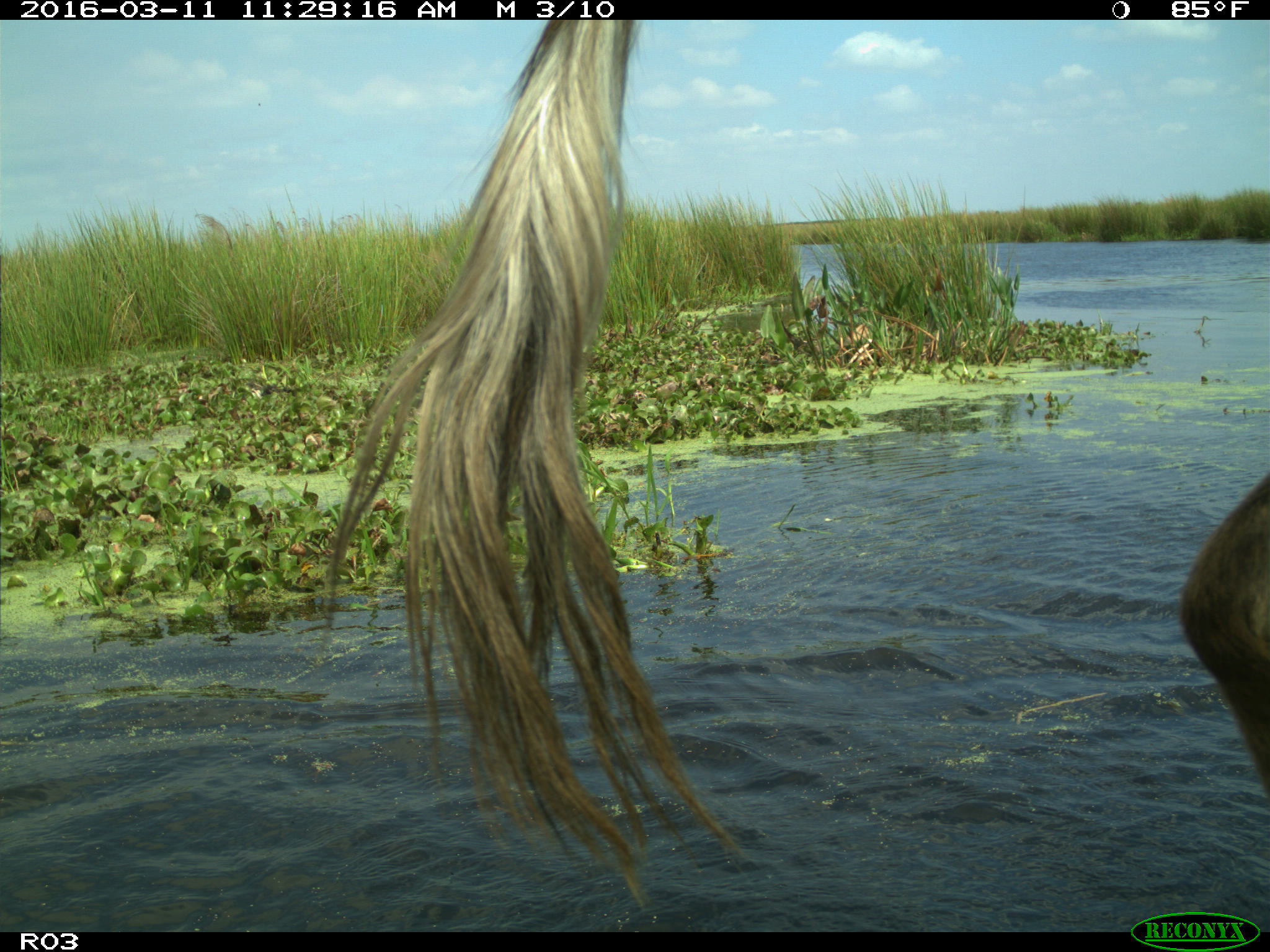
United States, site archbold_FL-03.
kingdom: Animalia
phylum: Chordata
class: Mammalia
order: Artiodactyla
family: Bovidae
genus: Bos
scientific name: Bos taurus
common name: domestic cow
Bos taurus (domestic cow).